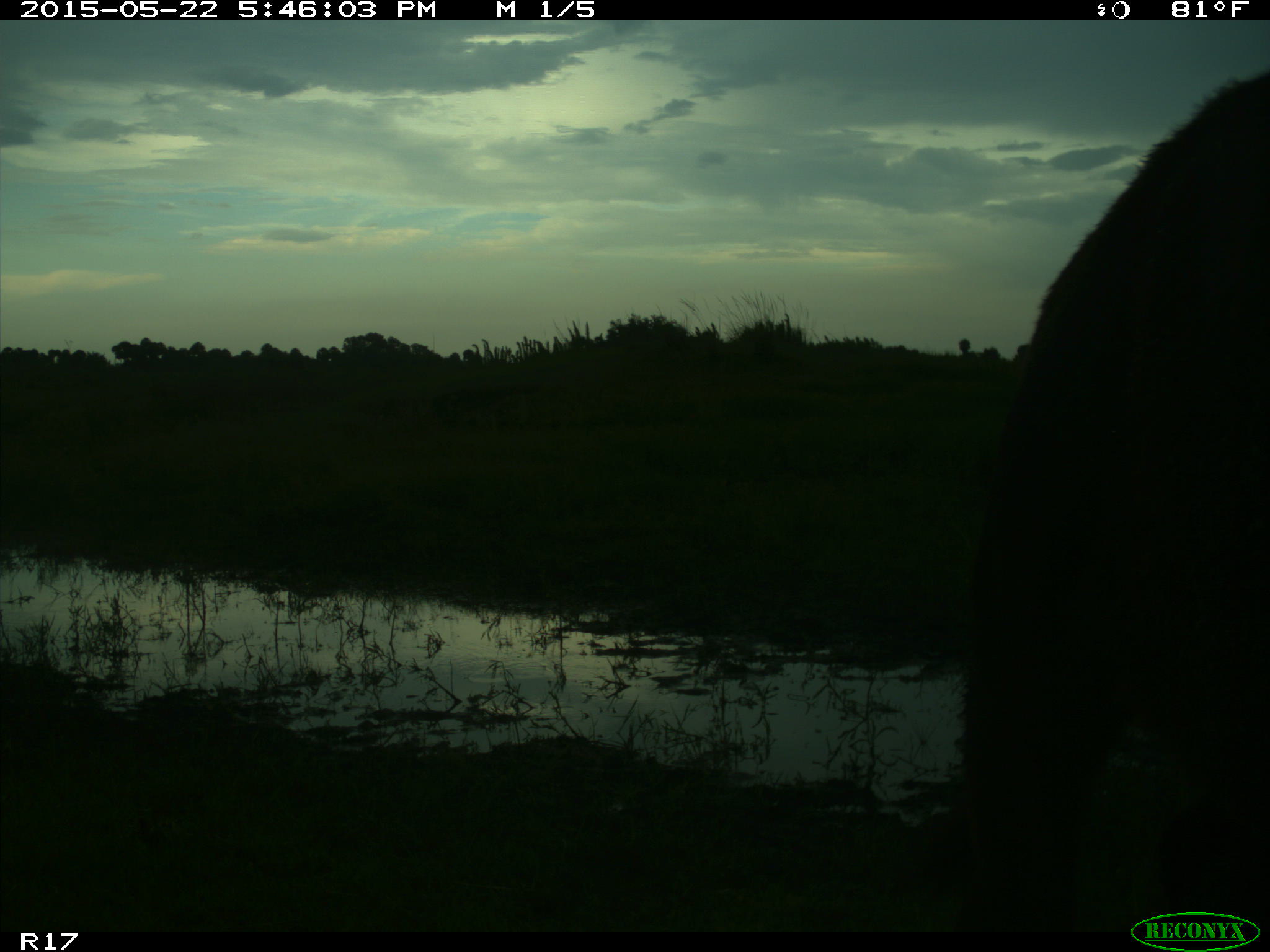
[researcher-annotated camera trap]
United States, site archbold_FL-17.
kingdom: Animalia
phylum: Chordata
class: Mammalia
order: Artiodactyla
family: Bovidae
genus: Bos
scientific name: Bos taurus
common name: domestic cow